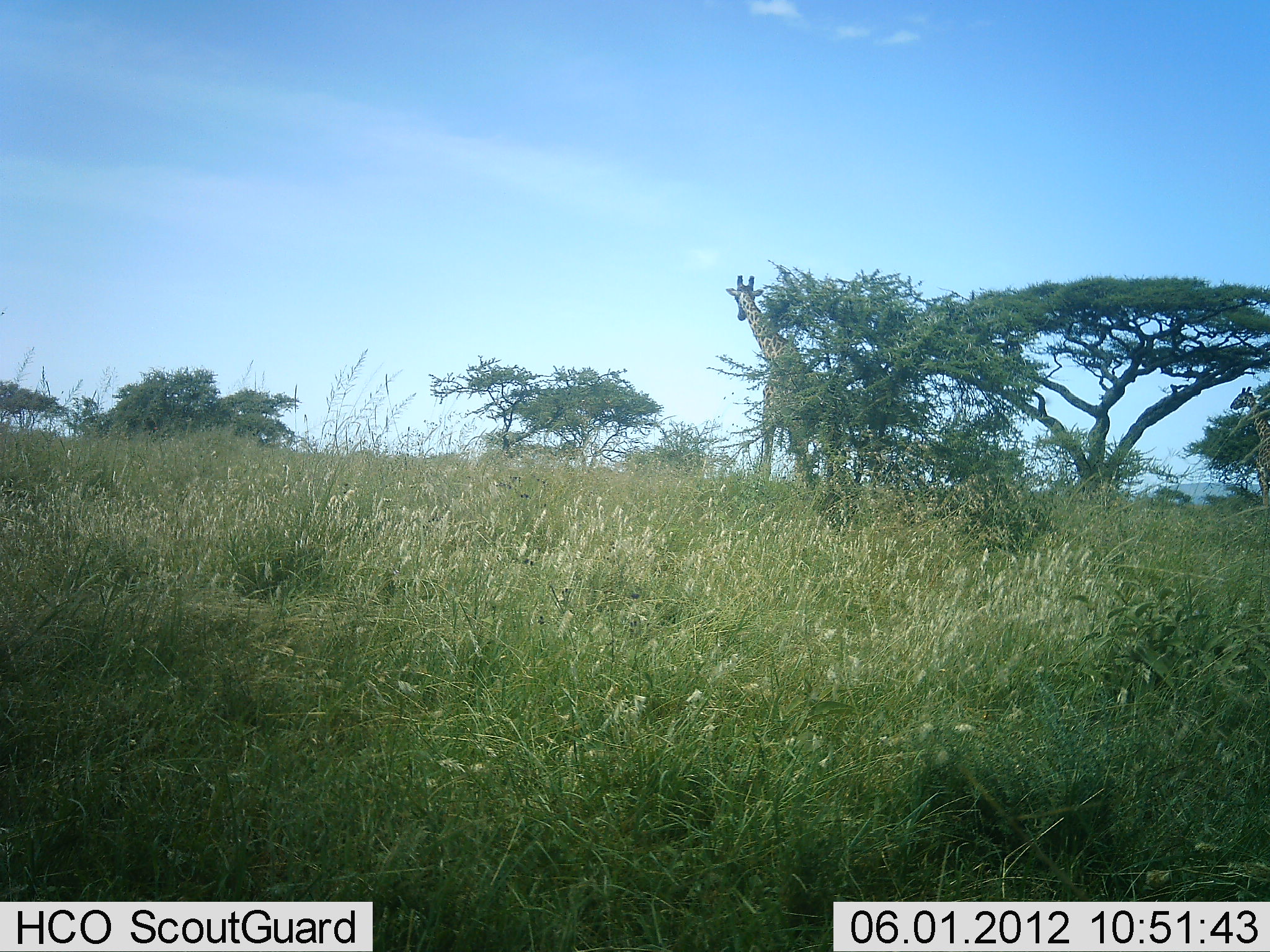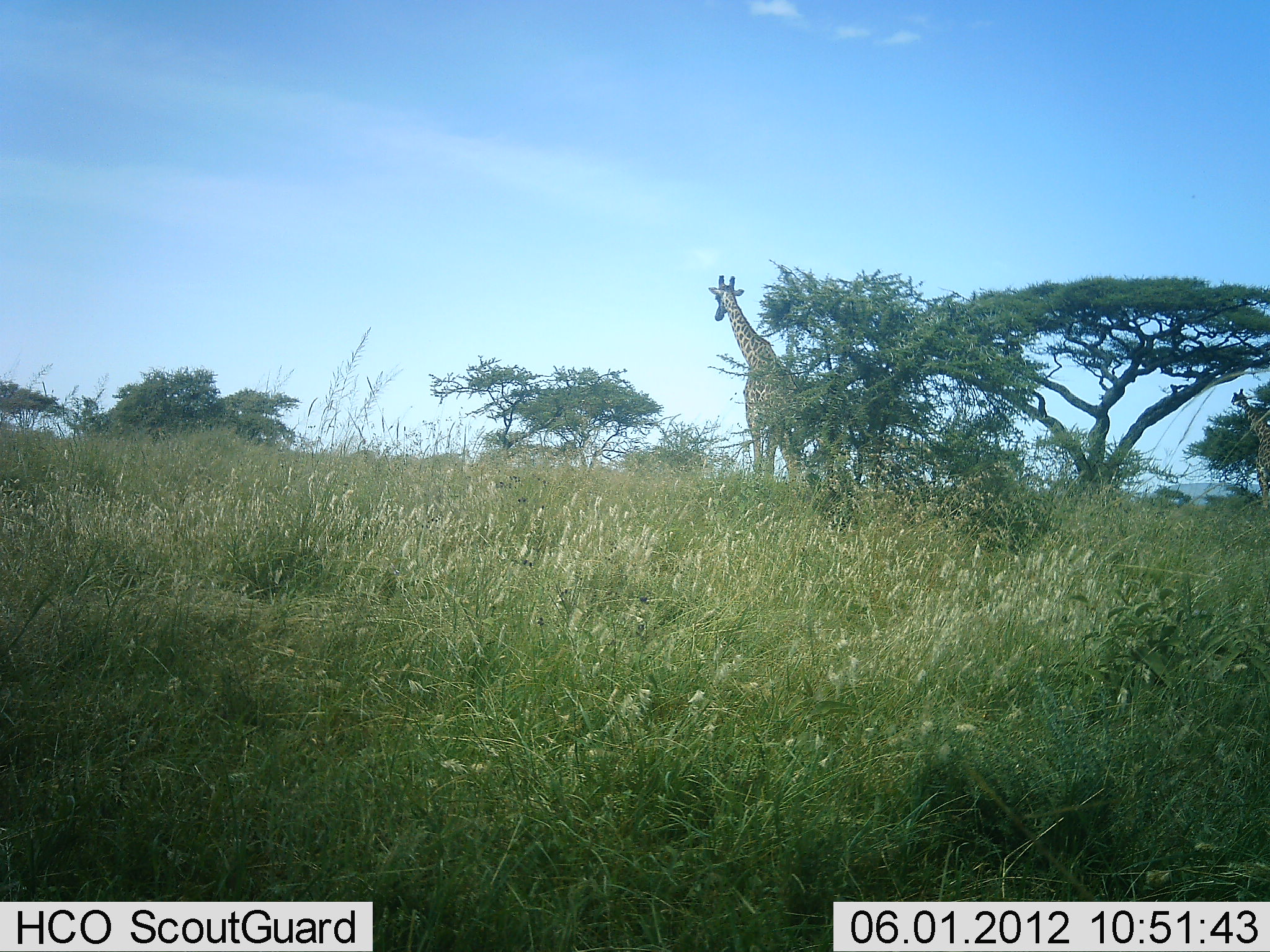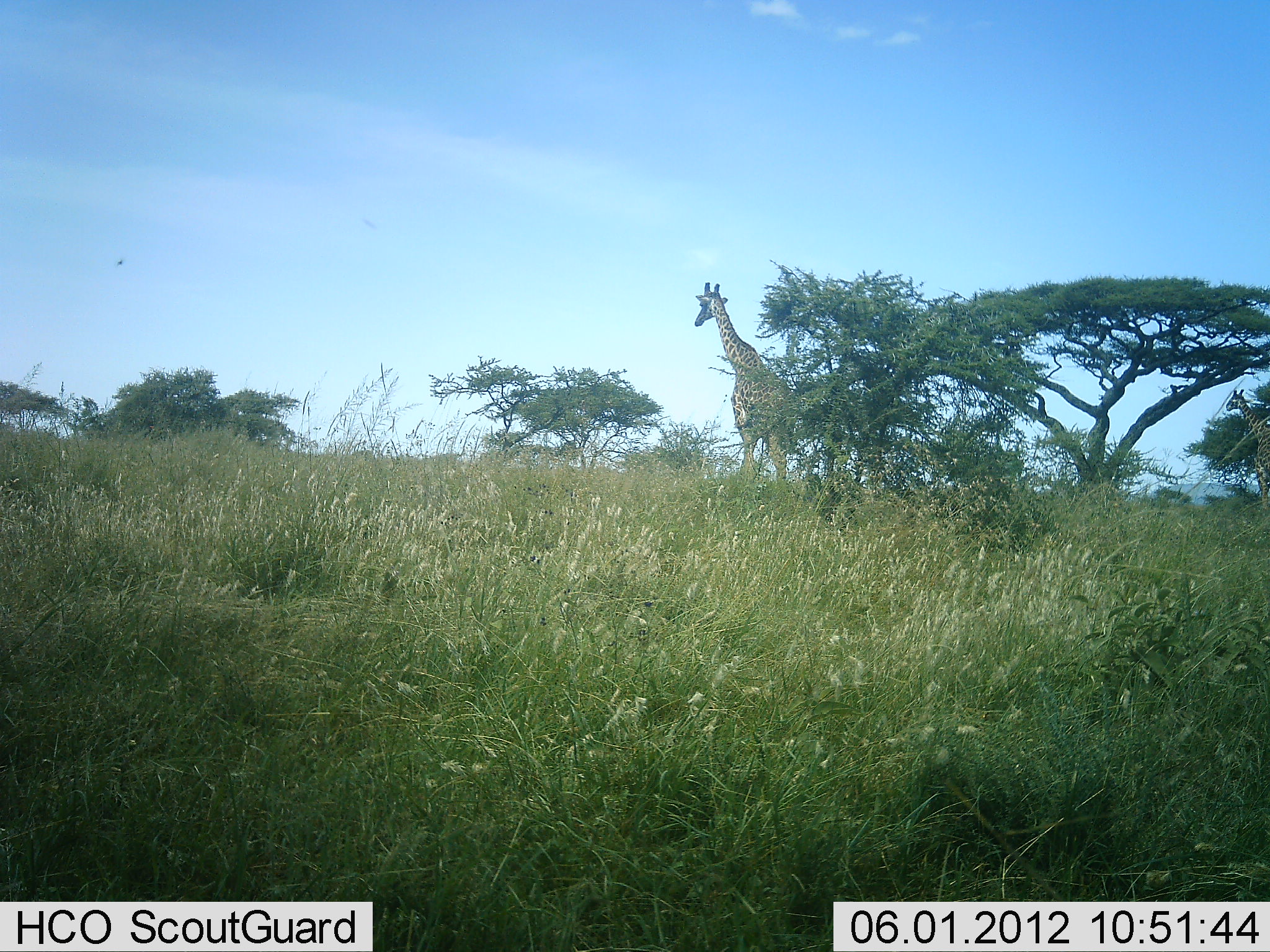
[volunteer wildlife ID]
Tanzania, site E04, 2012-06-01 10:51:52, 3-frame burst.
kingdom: Animalia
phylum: Chordata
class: Mammalia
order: Artiodactyla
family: Giraffidae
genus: Giraffa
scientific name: Giraffa camelopardalis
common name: giraffe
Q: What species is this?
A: Giraffe (Giraffa camelopardalis).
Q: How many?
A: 1.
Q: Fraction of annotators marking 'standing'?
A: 60%.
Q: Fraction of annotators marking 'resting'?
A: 0%.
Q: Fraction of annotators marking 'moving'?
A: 40%.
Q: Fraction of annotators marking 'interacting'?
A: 0%.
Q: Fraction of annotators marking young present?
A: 0%.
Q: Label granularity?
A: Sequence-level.